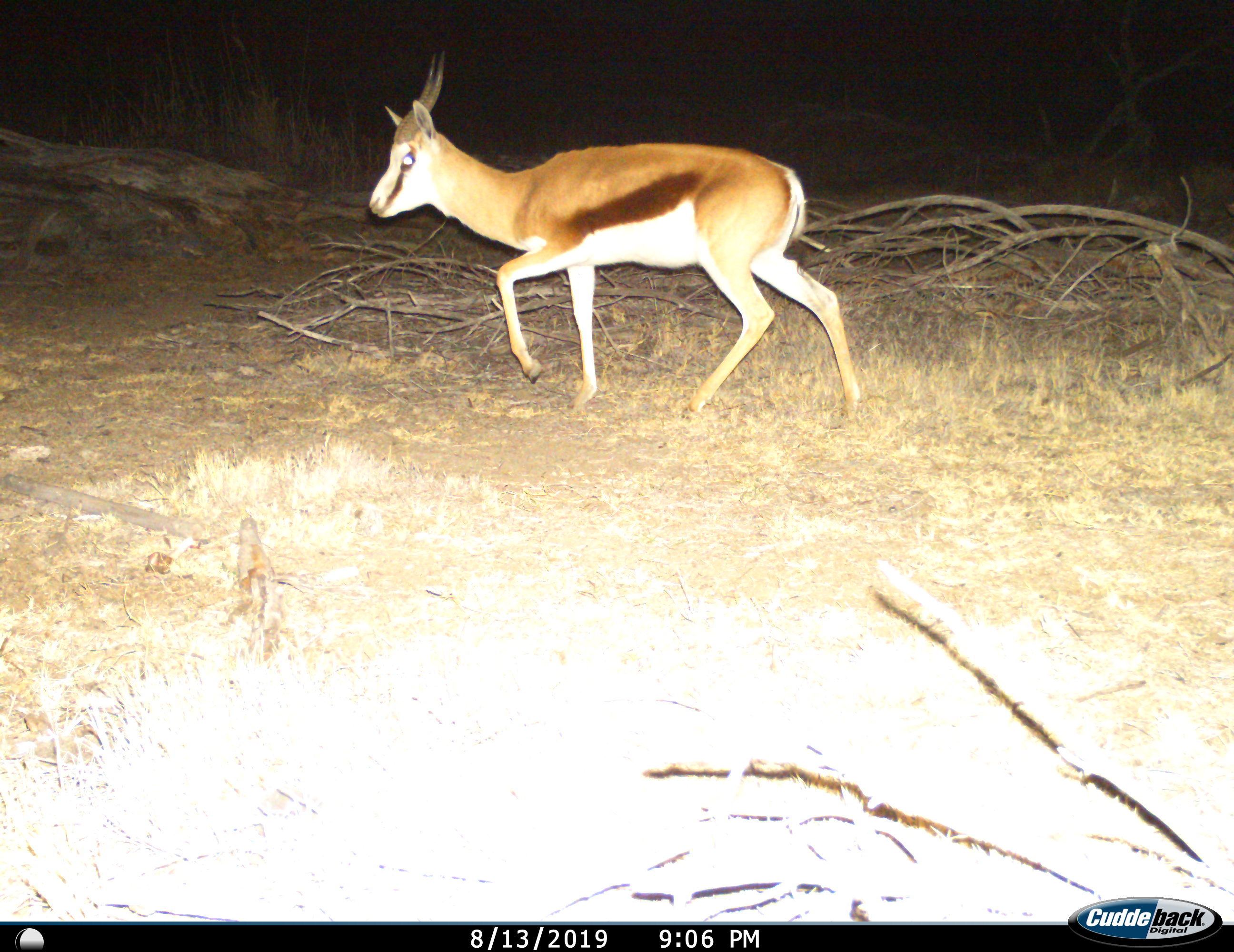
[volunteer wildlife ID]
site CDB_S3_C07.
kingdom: Animalia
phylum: Chordata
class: Mammalia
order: Artiodactyla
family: Bovidae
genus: Antidorcas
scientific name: Antidorcas marsupialis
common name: springbok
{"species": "springbok (Antidorcas marsupialis)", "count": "1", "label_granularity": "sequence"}